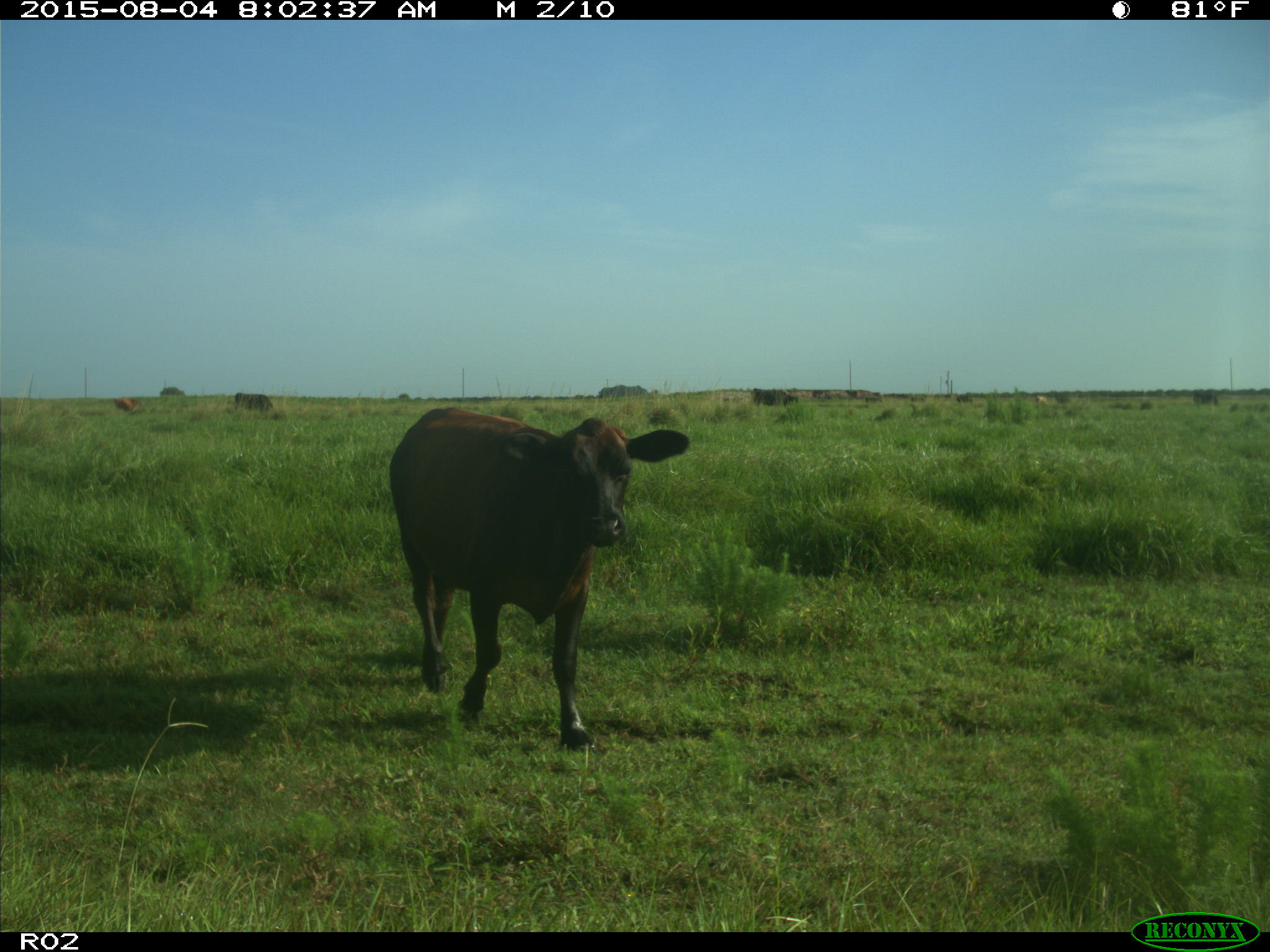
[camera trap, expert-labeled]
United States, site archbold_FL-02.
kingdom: Animalia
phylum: Chordata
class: Mammalia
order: Artiodactyla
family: Bovidae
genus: Bos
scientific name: Bos taurus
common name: domestic cow